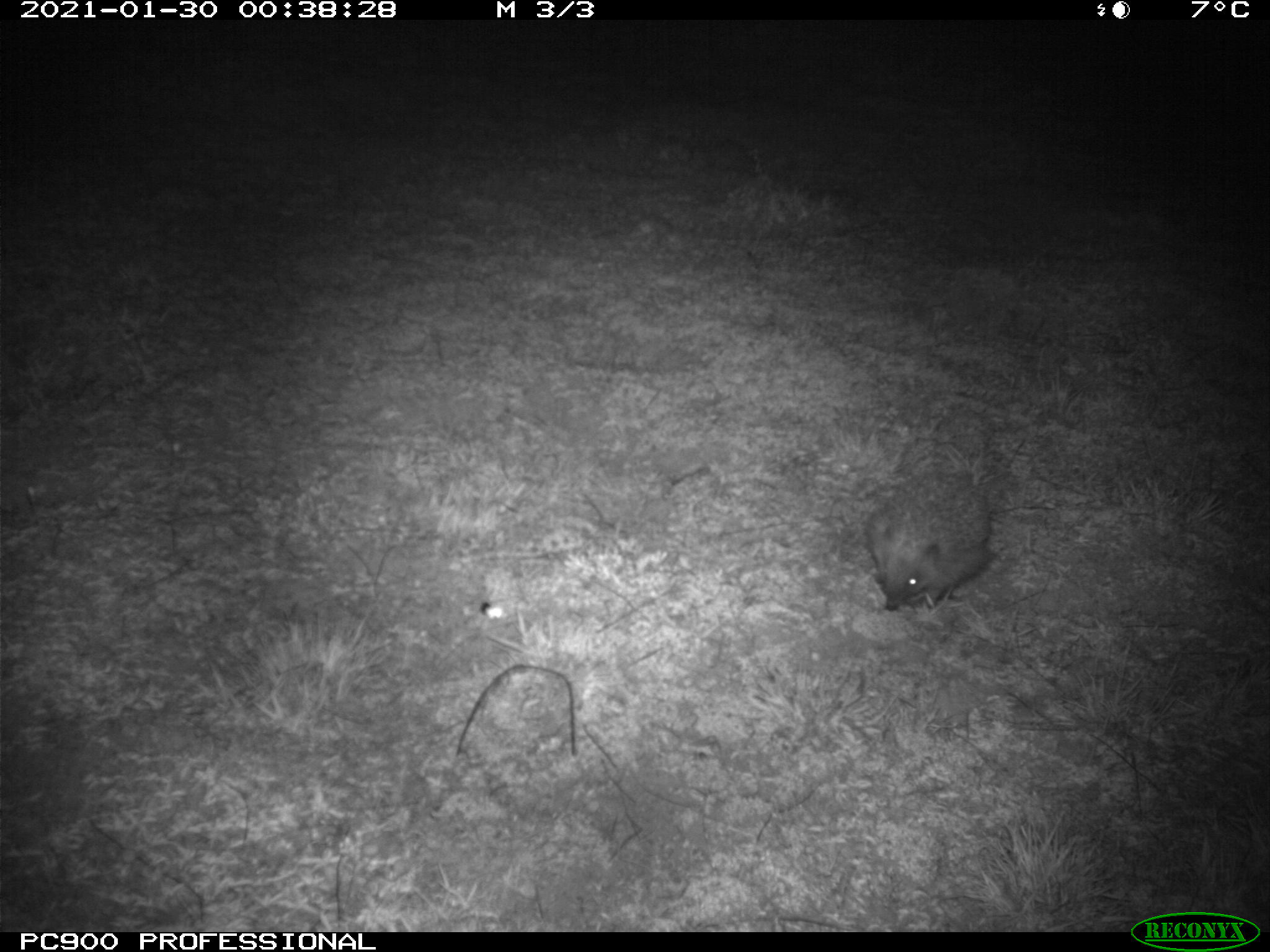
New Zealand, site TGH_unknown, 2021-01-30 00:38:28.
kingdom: Animalia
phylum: Chordata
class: Mammalia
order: Eulipotyphla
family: Erinaceidae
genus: Erinaceus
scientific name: Erinaceus europaeus europaeus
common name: european hedgehog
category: hedgehog